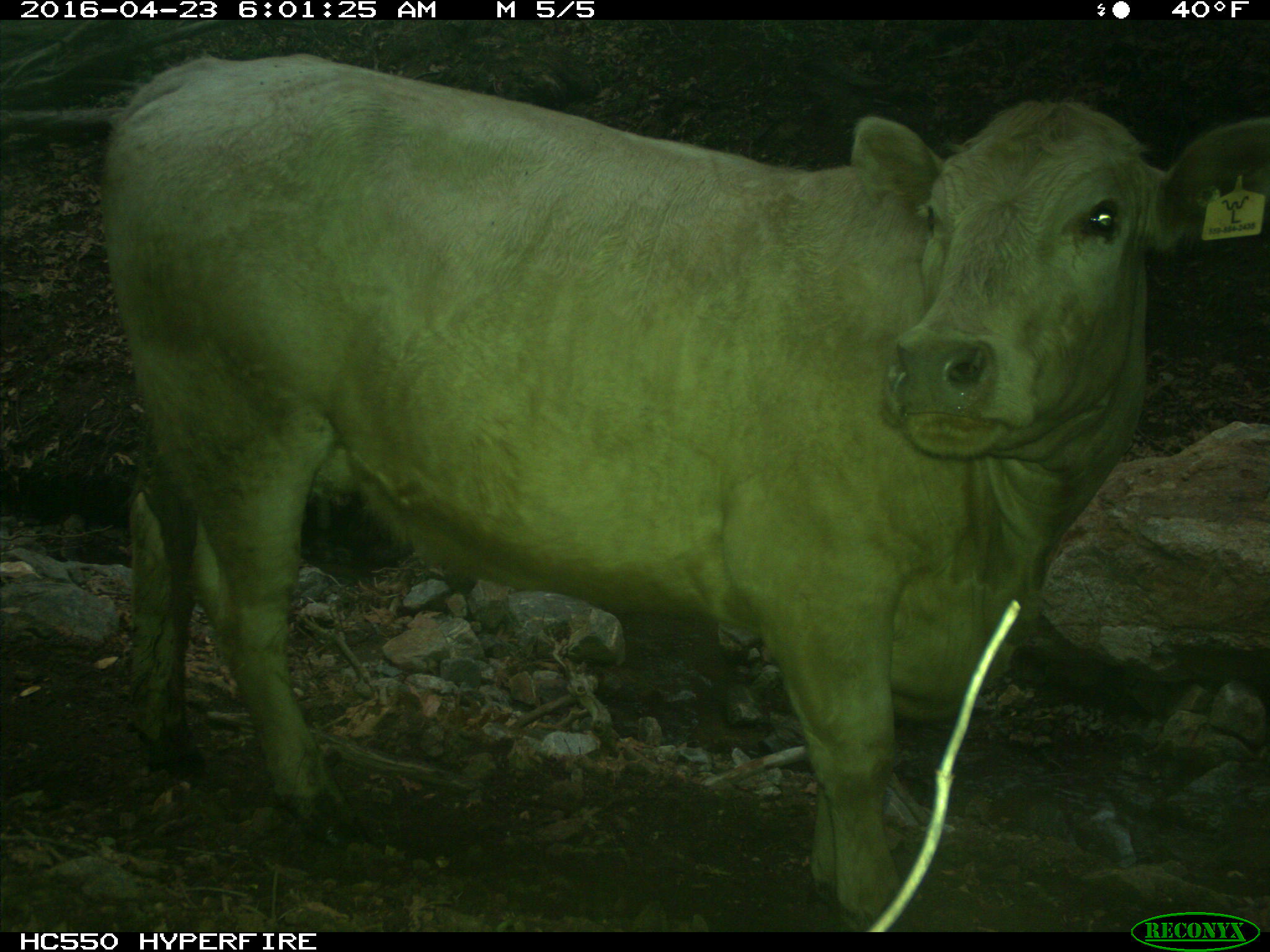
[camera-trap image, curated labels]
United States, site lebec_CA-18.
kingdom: Animalia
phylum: Chordata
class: Mammalia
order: Artiodactyla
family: Bovidae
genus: Bos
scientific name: Bos taurus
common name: domestic cow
Bos taurus (domestic cow).